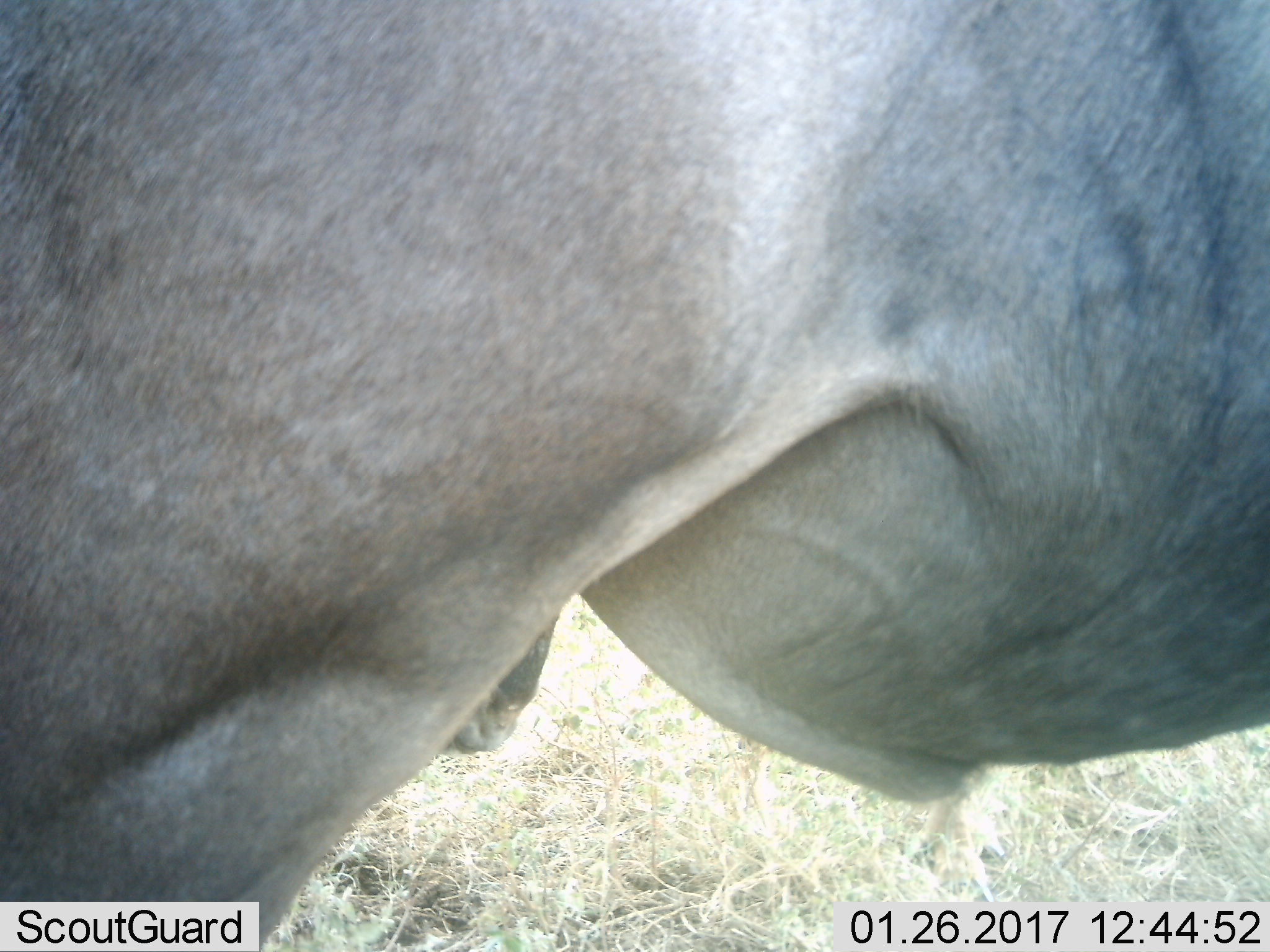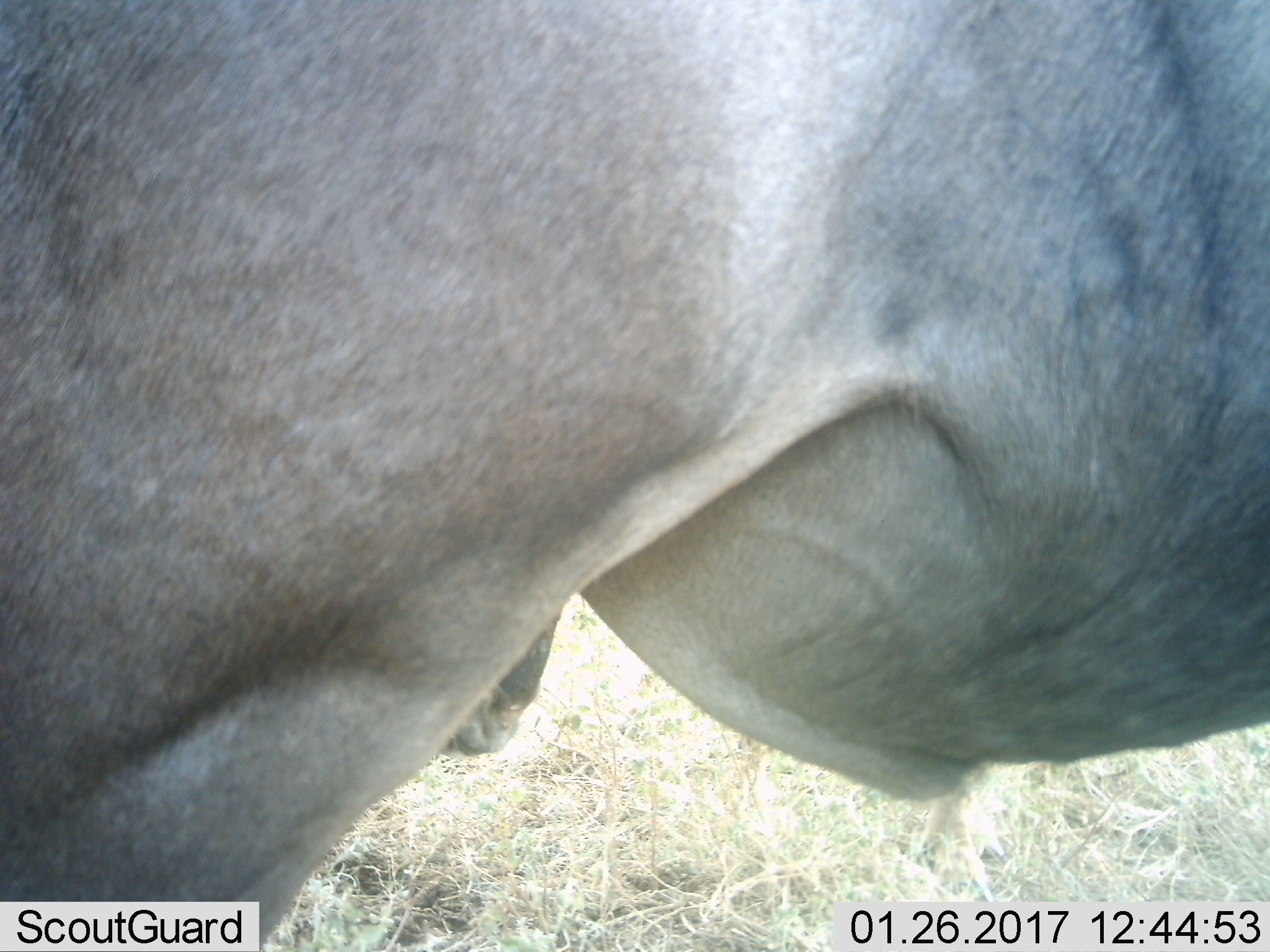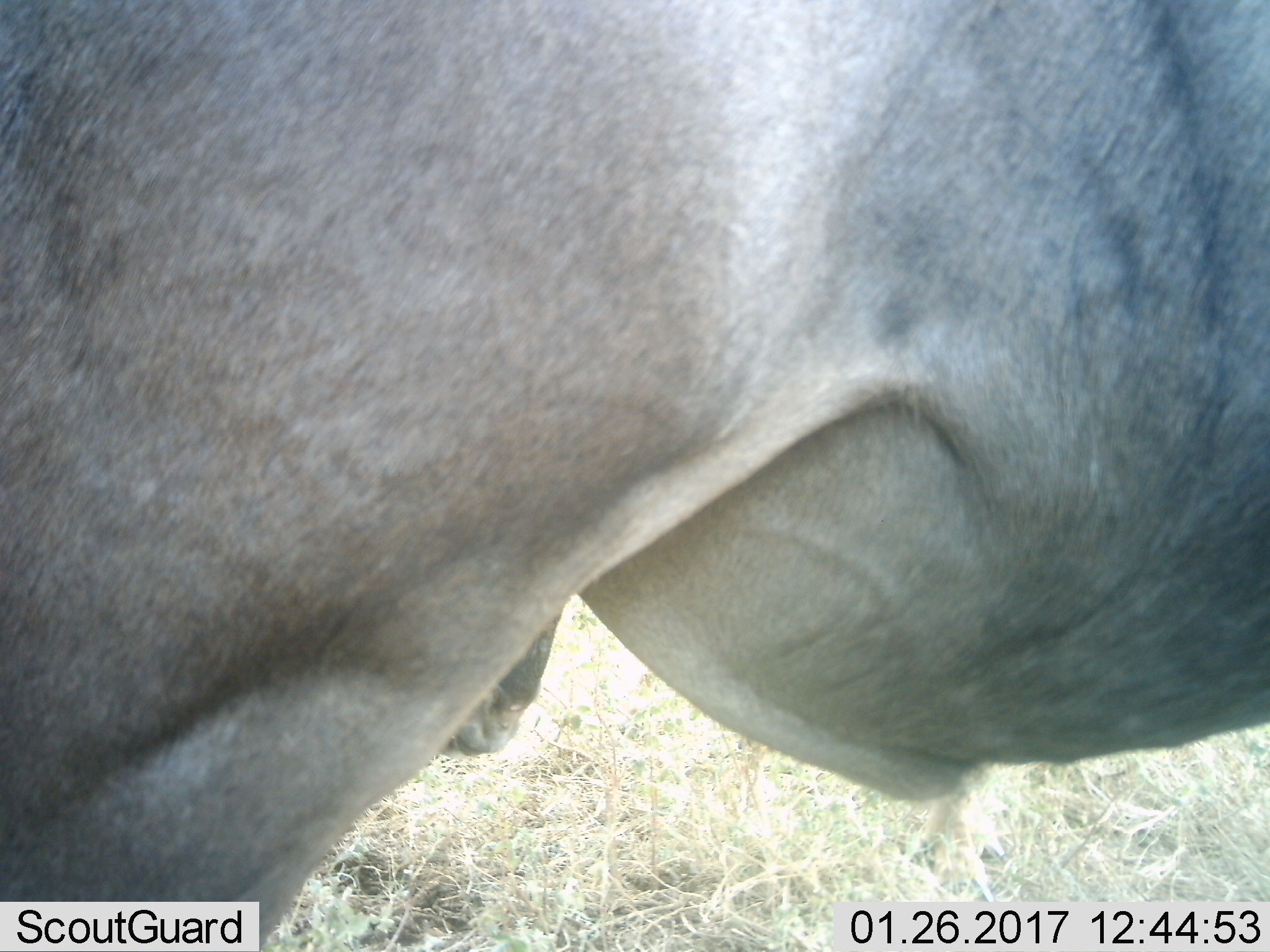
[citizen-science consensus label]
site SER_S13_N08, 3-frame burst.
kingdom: Animalia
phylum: Chordata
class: Mammalia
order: Artiodactyla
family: Bovidae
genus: Connochaetes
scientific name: Connochaetes taurinus taurinus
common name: blue wildebeest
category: wildebeestblue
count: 1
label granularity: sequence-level